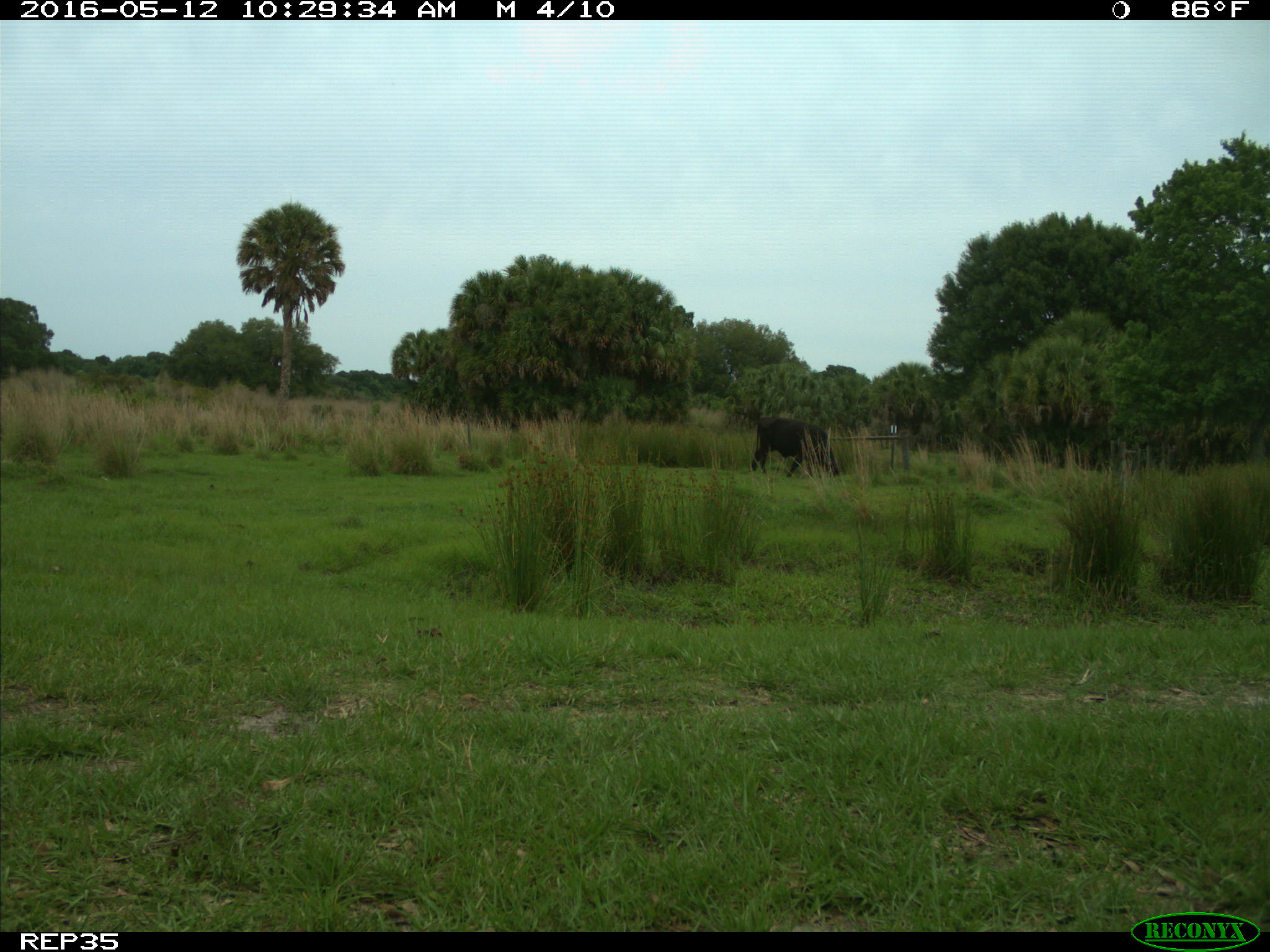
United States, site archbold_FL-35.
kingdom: Animalia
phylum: Chordata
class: Mammalia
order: Artiodactyla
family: Bovidae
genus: Bos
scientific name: Bos taurus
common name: domestic cow